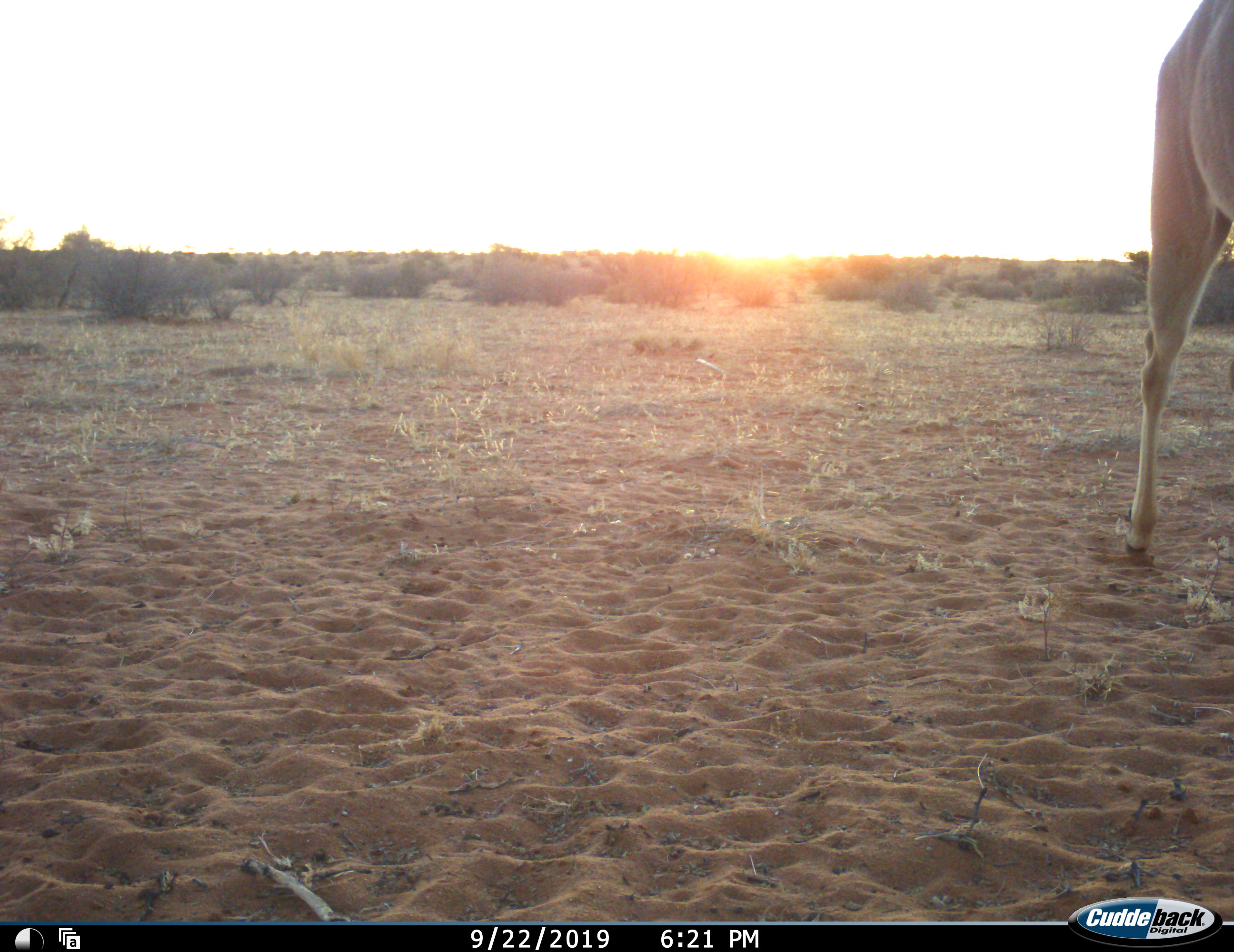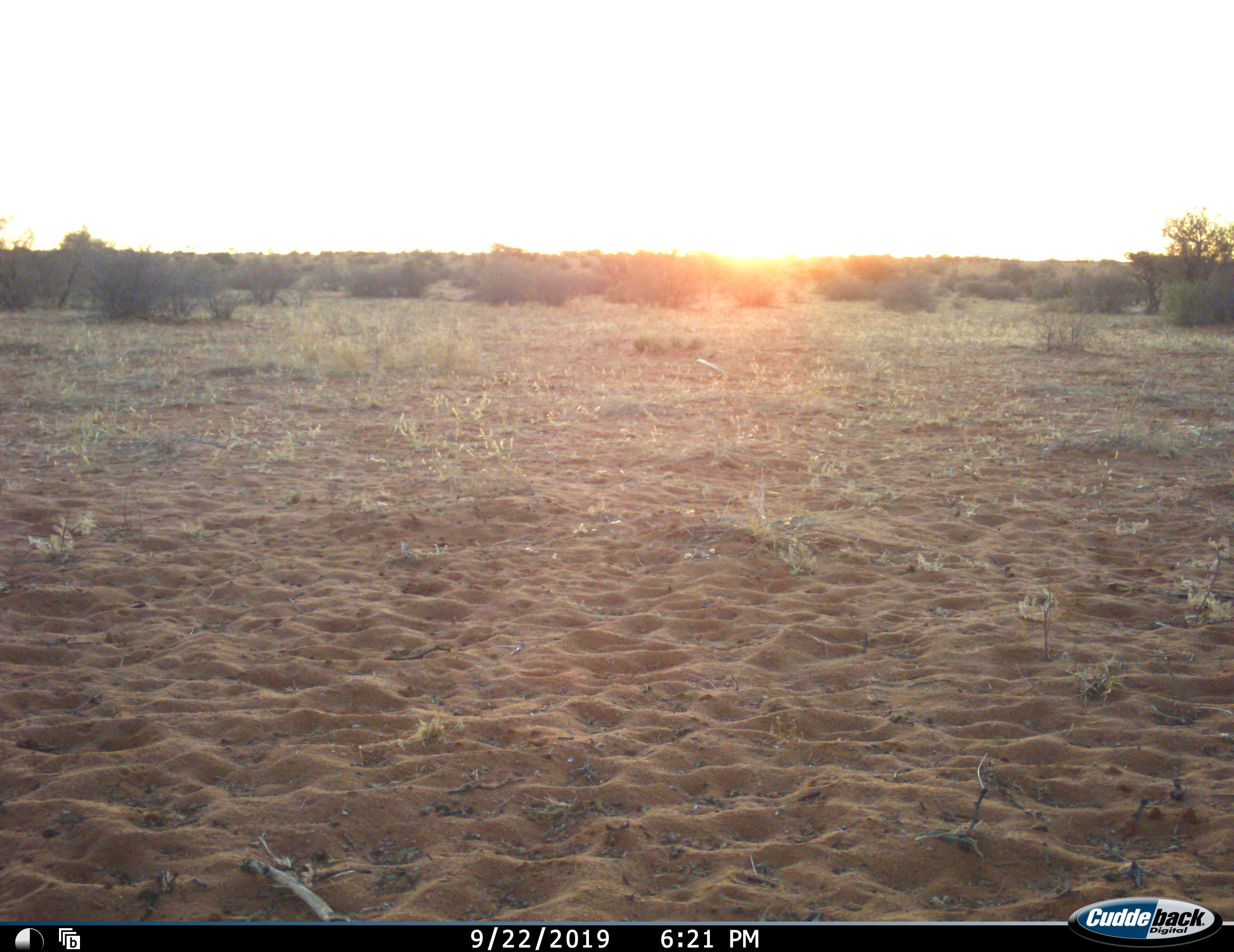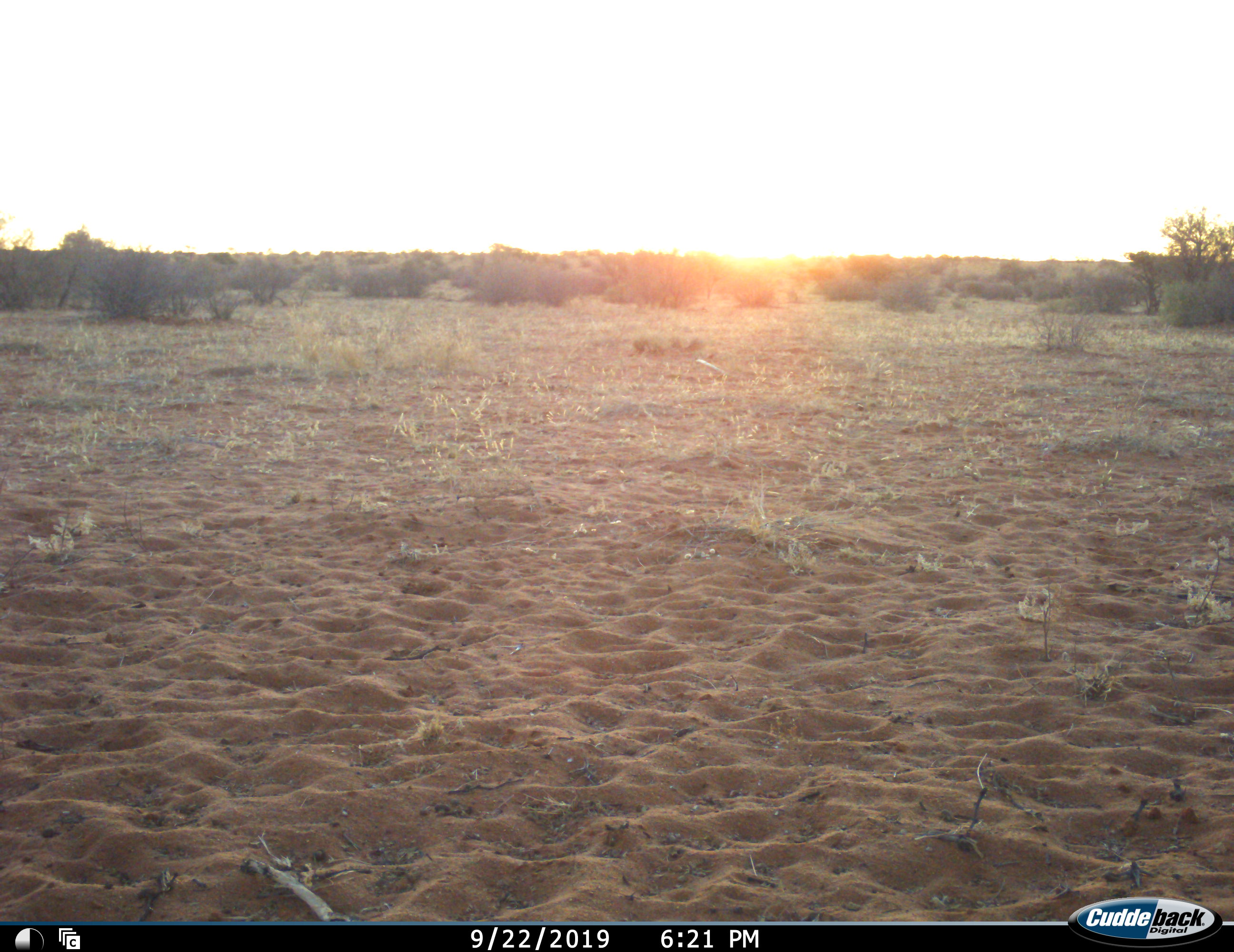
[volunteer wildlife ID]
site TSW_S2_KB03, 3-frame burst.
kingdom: Animalia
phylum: Chordata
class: Mammalia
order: Artiodactyla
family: Bovidae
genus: Tragelaphus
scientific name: Tragelaphus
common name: kudu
Kudu (Tragelaphus), count 1. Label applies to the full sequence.